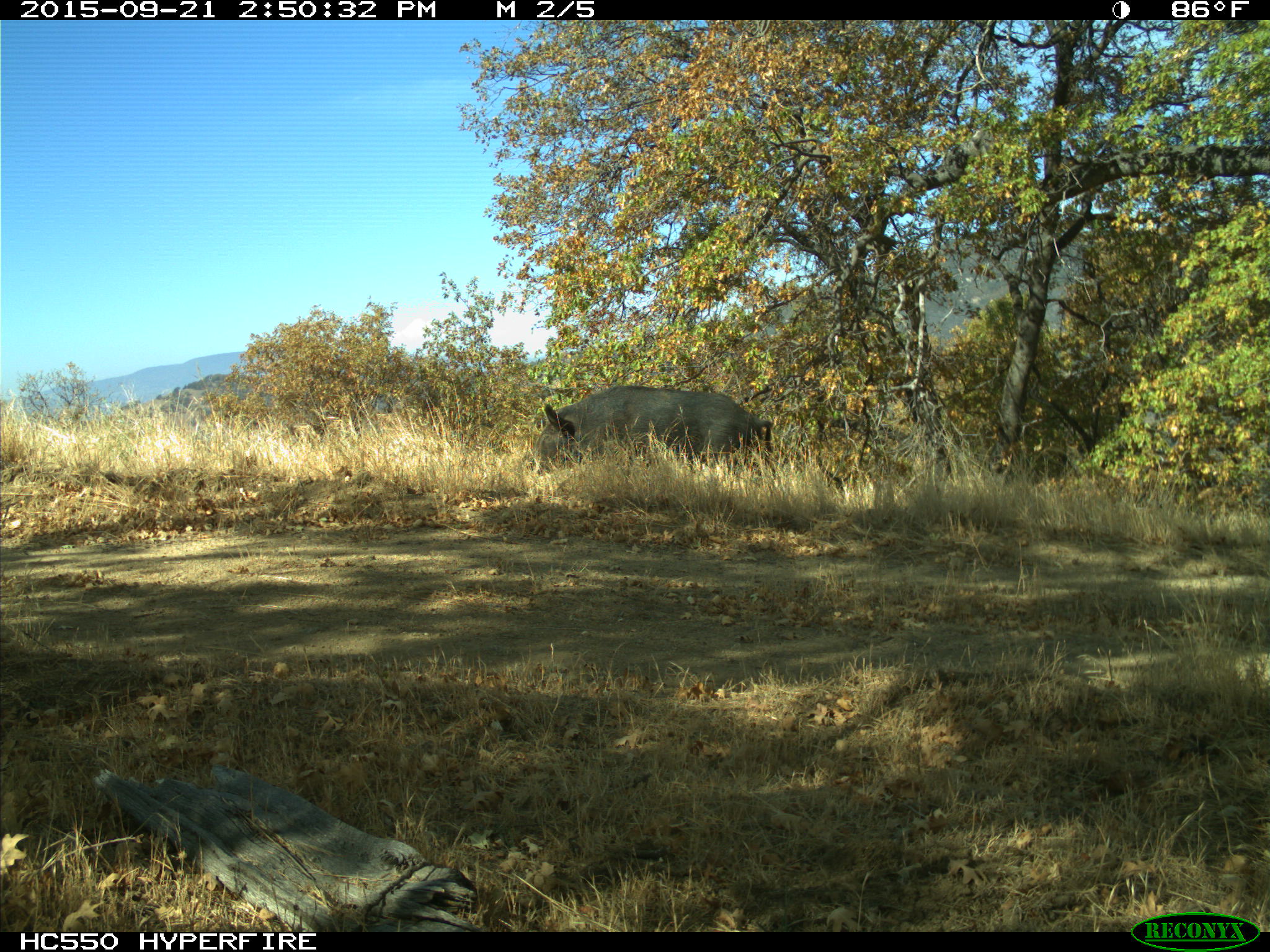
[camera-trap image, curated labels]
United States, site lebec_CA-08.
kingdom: Animalia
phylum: Chordata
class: Mammalia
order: Artiodactyla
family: Suidae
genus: Sus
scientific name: Sus scrofa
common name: wild boar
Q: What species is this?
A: Sus scrofa (wild boar).